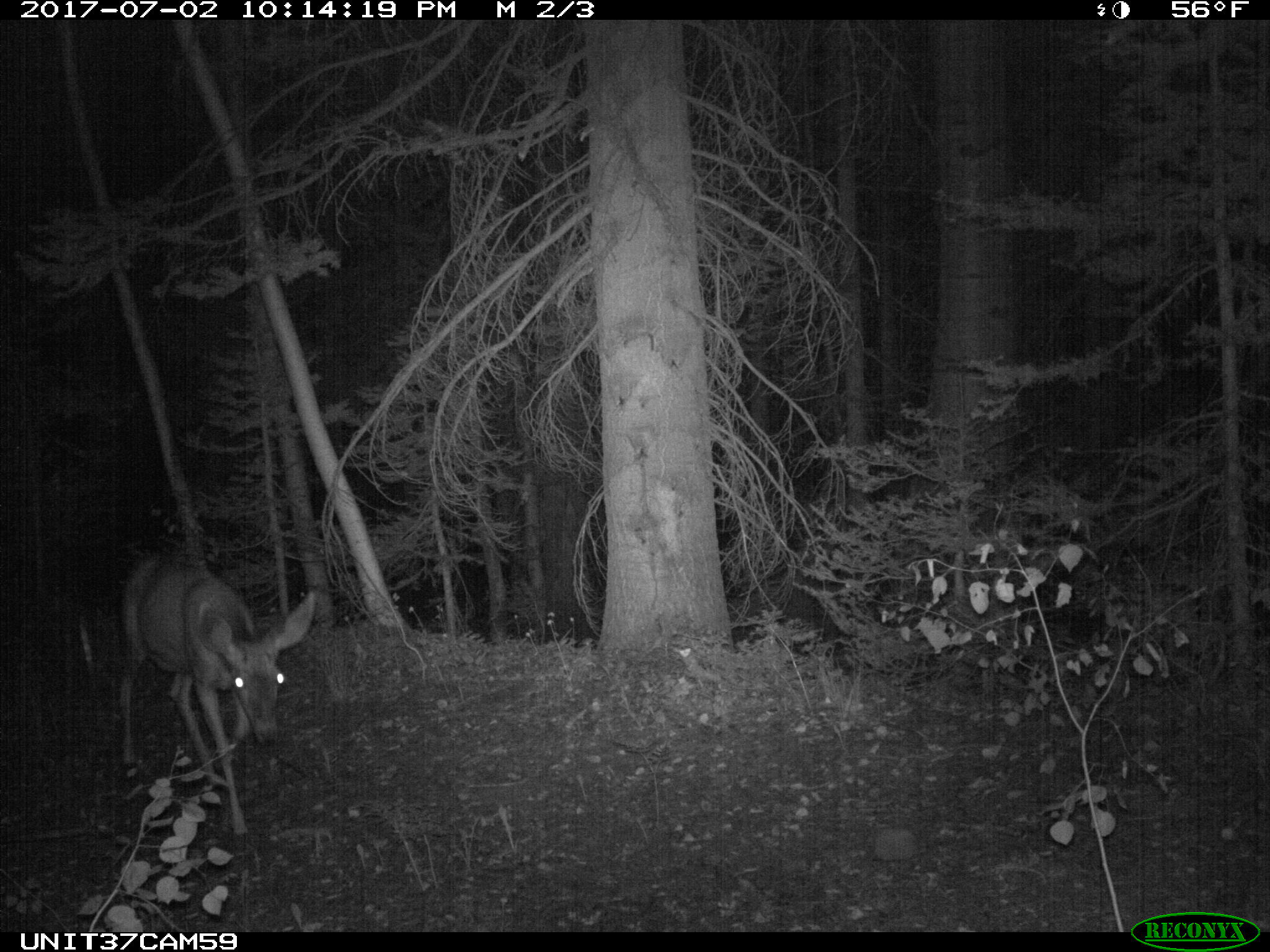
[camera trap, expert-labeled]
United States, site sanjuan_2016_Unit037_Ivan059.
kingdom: Animalia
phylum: Chordata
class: Mammalia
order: Artiodactyla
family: Cervidae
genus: Odocoileus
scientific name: Odocoileus hemionus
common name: mule deer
Odocoileus hemionus (mule deer).